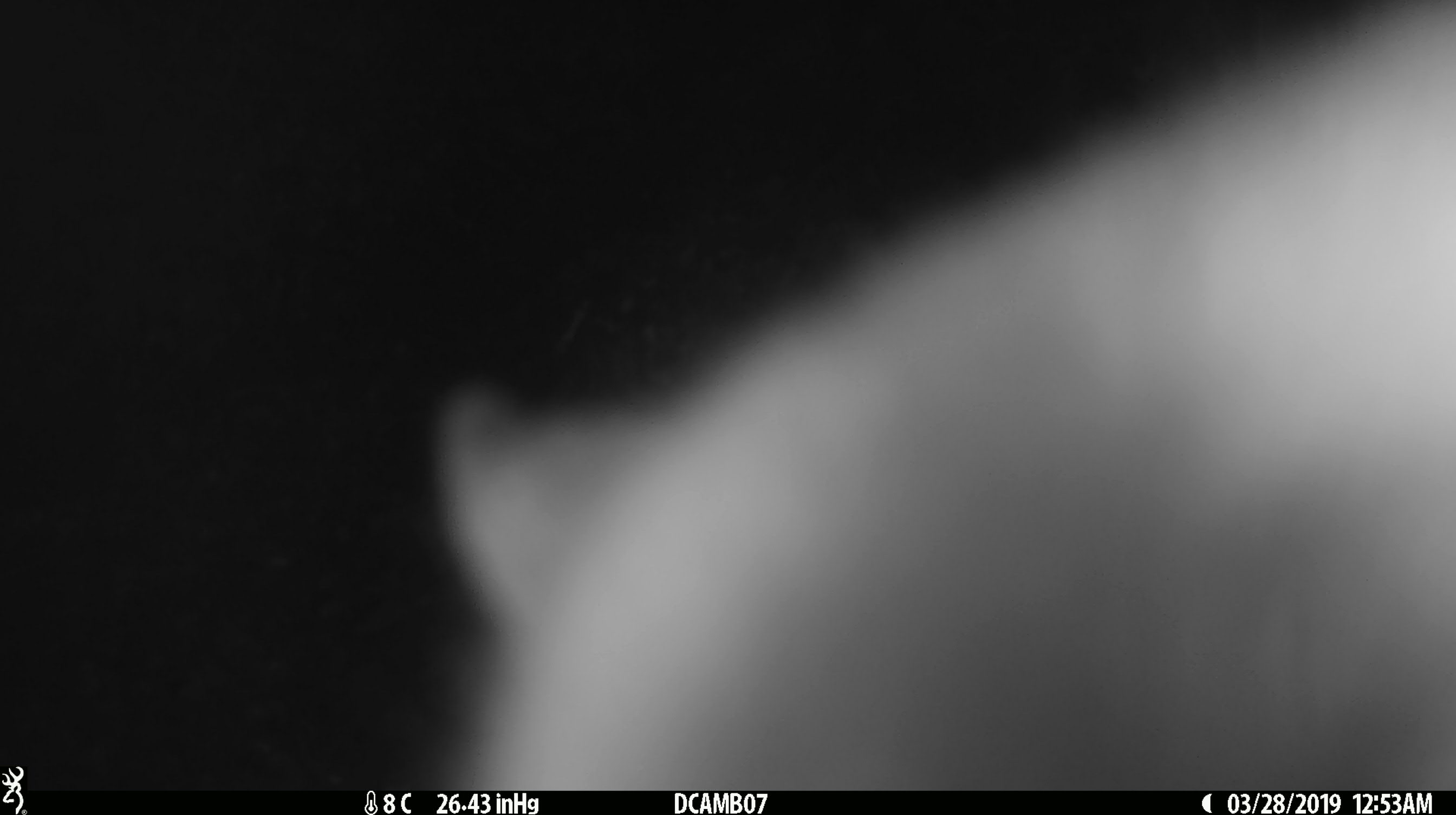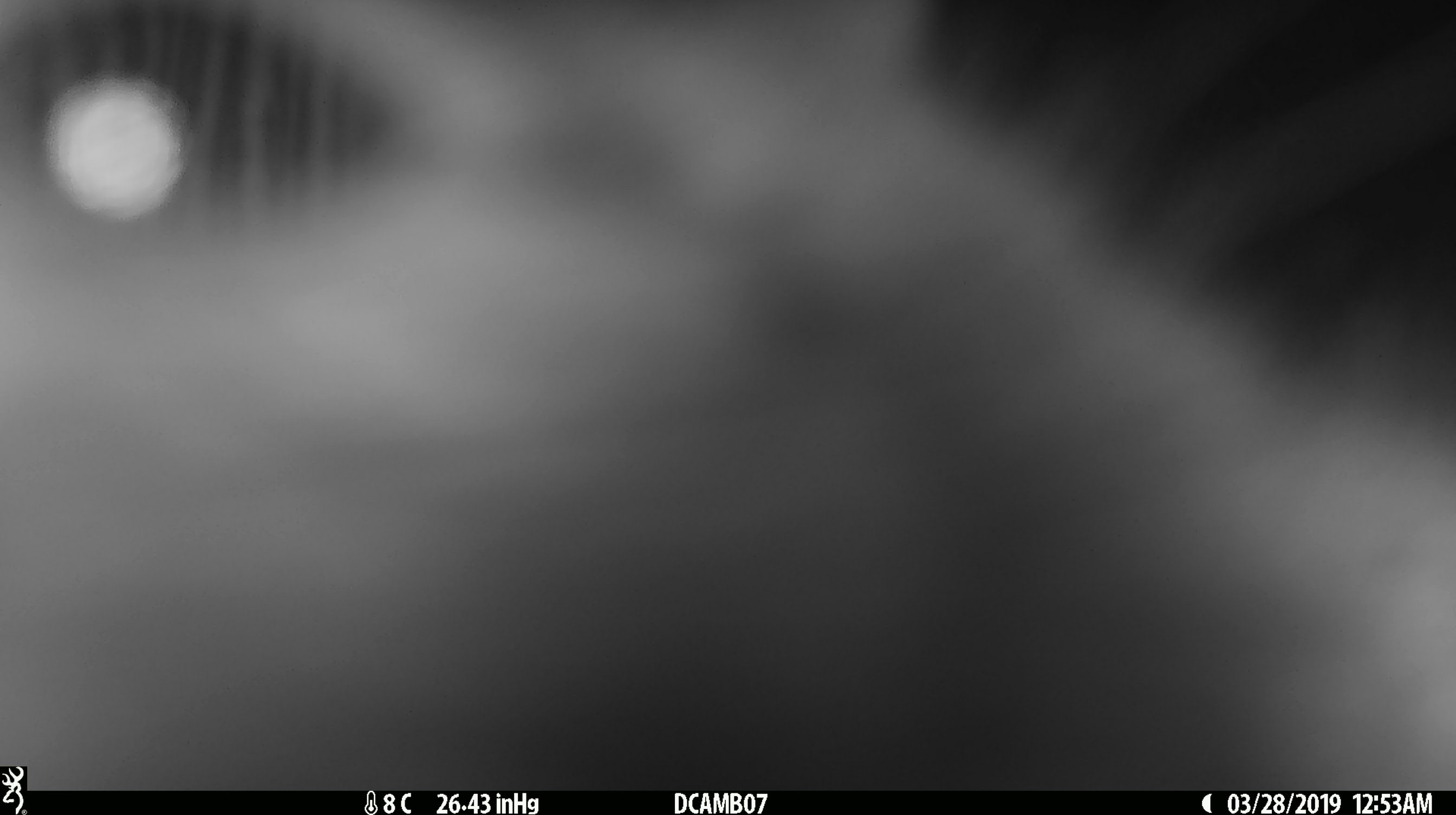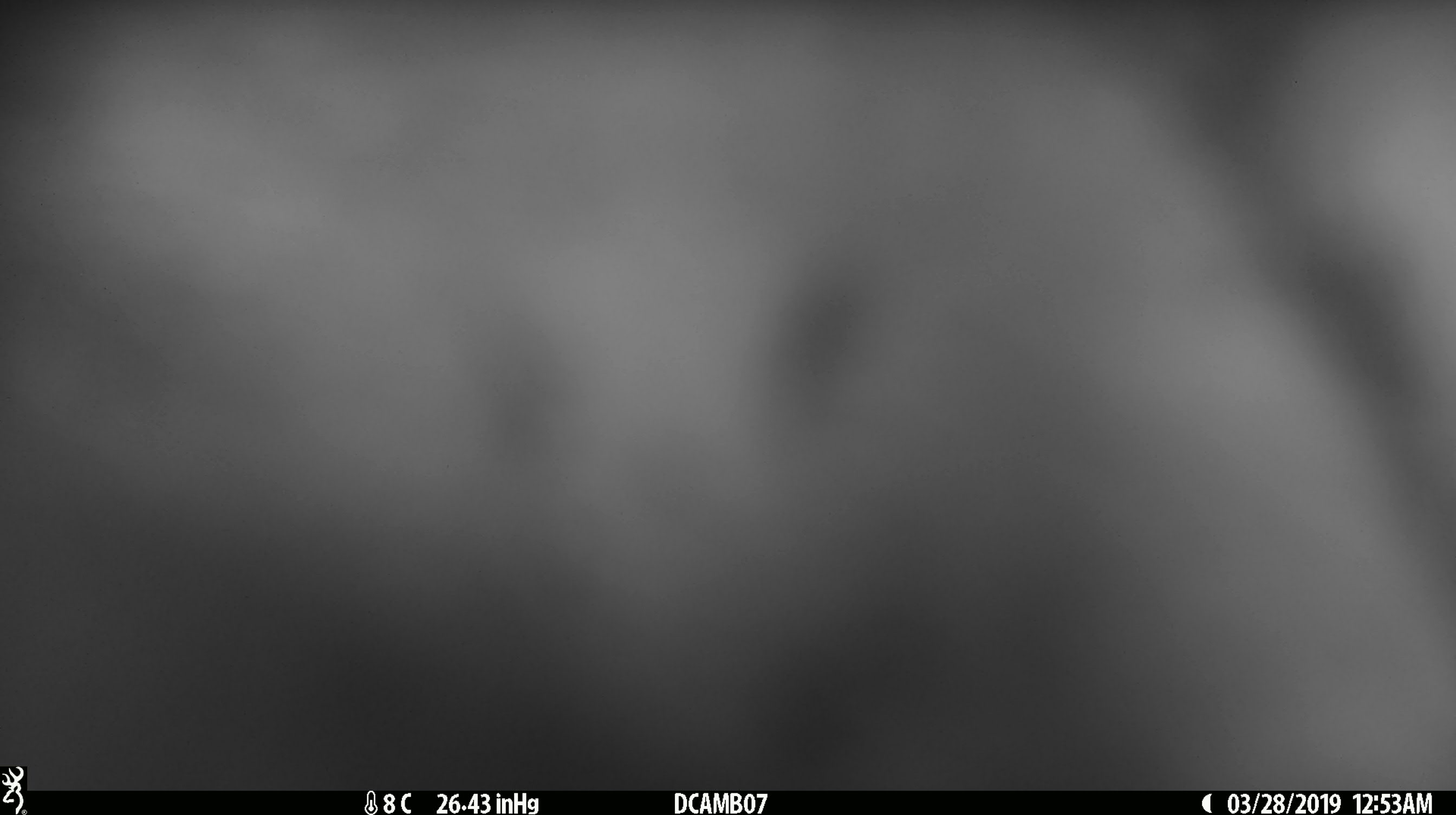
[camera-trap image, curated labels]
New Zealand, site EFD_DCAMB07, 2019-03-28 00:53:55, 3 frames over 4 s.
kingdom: Animalia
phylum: Chordata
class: Mammalia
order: Diprotodontia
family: Phalangeridae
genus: Trichosurus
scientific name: Trichosurus vulpecula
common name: common brushtail possum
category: possum